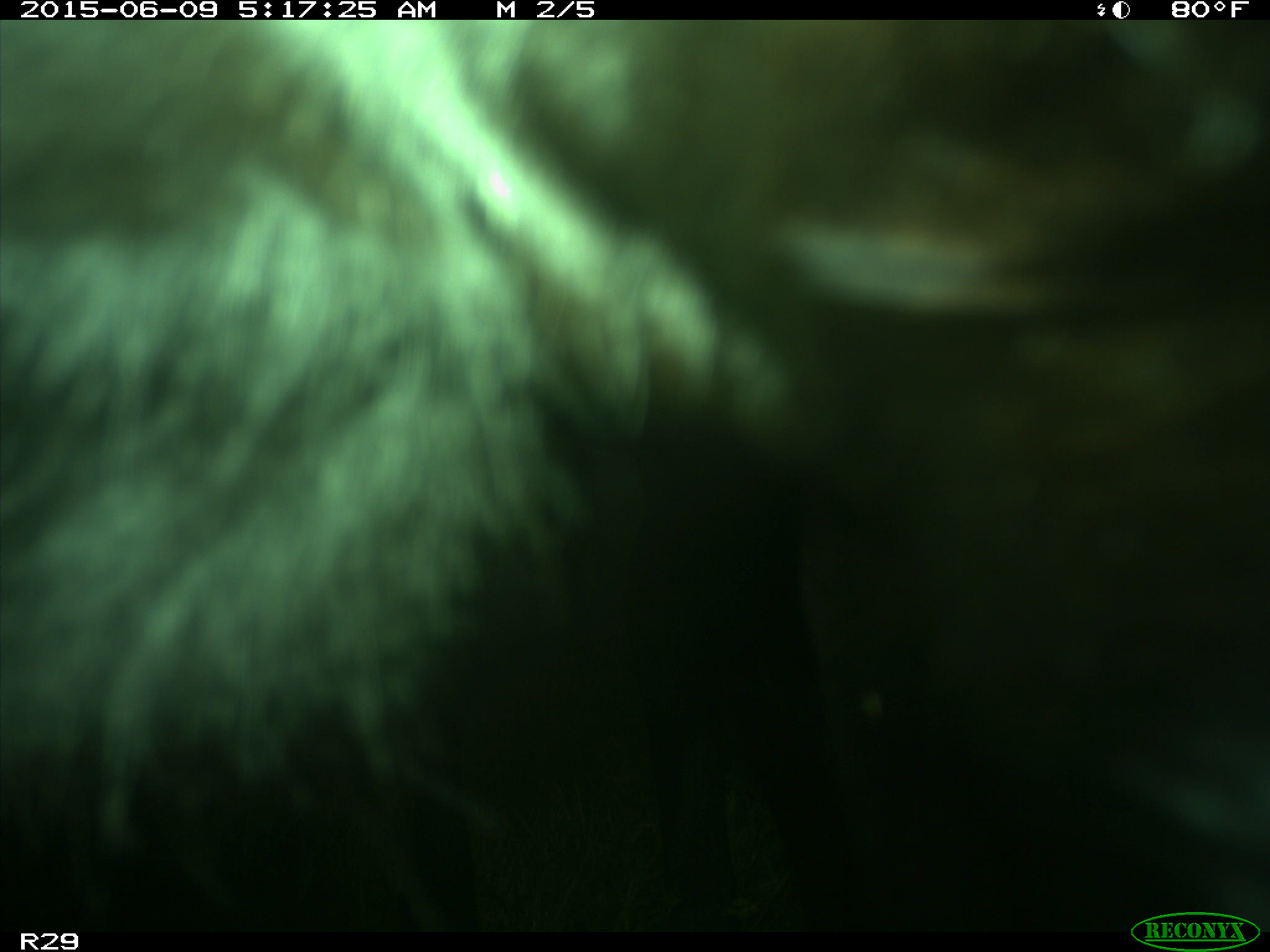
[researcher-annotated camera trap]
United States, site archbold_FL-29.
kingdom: Animalia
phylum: Chordata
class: Mammalia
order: Artiodactyla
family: Bovidae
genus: Bos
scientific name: Bos taurus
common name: domestic cow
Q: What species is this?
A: Bos taurus (domestic cow).